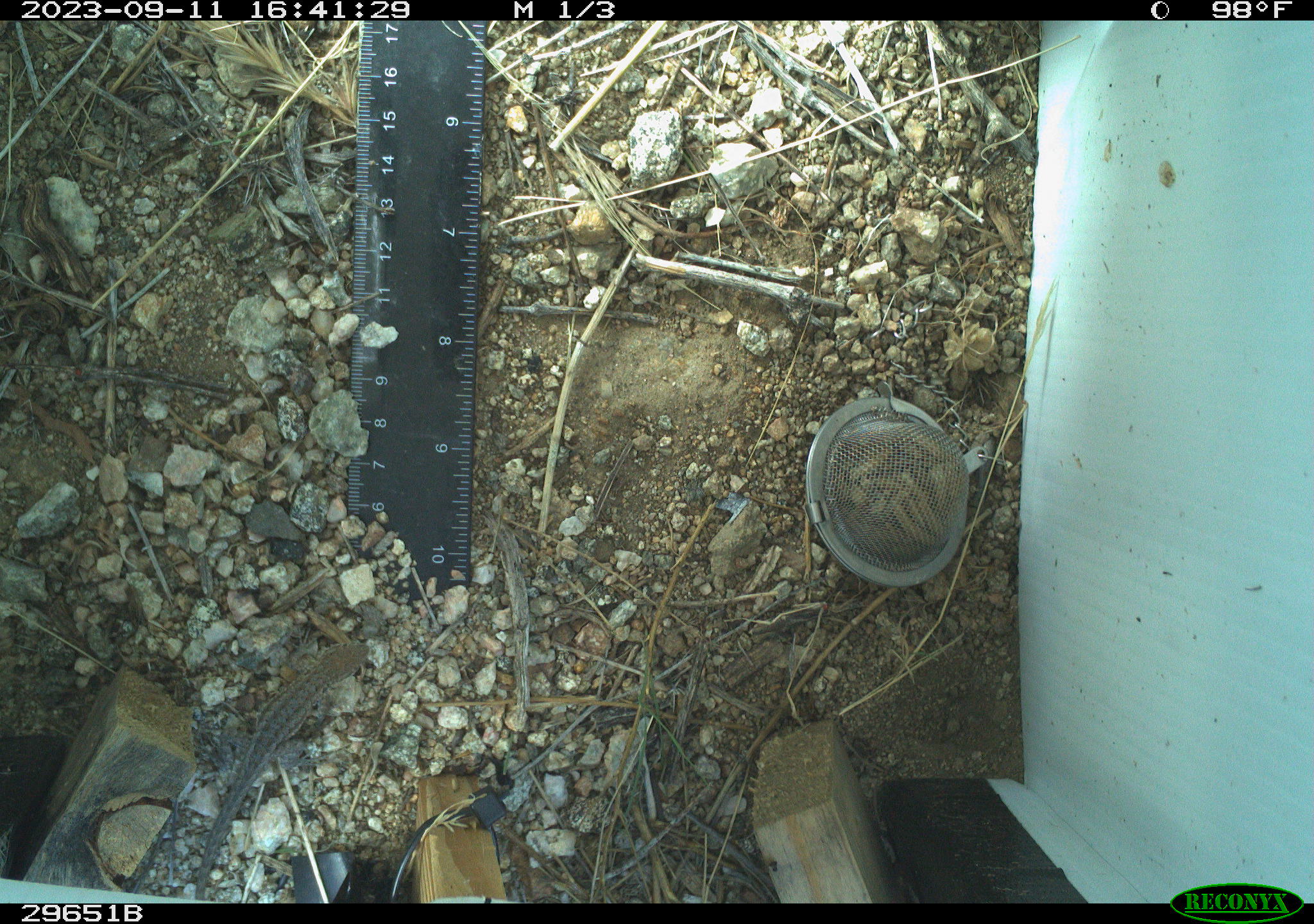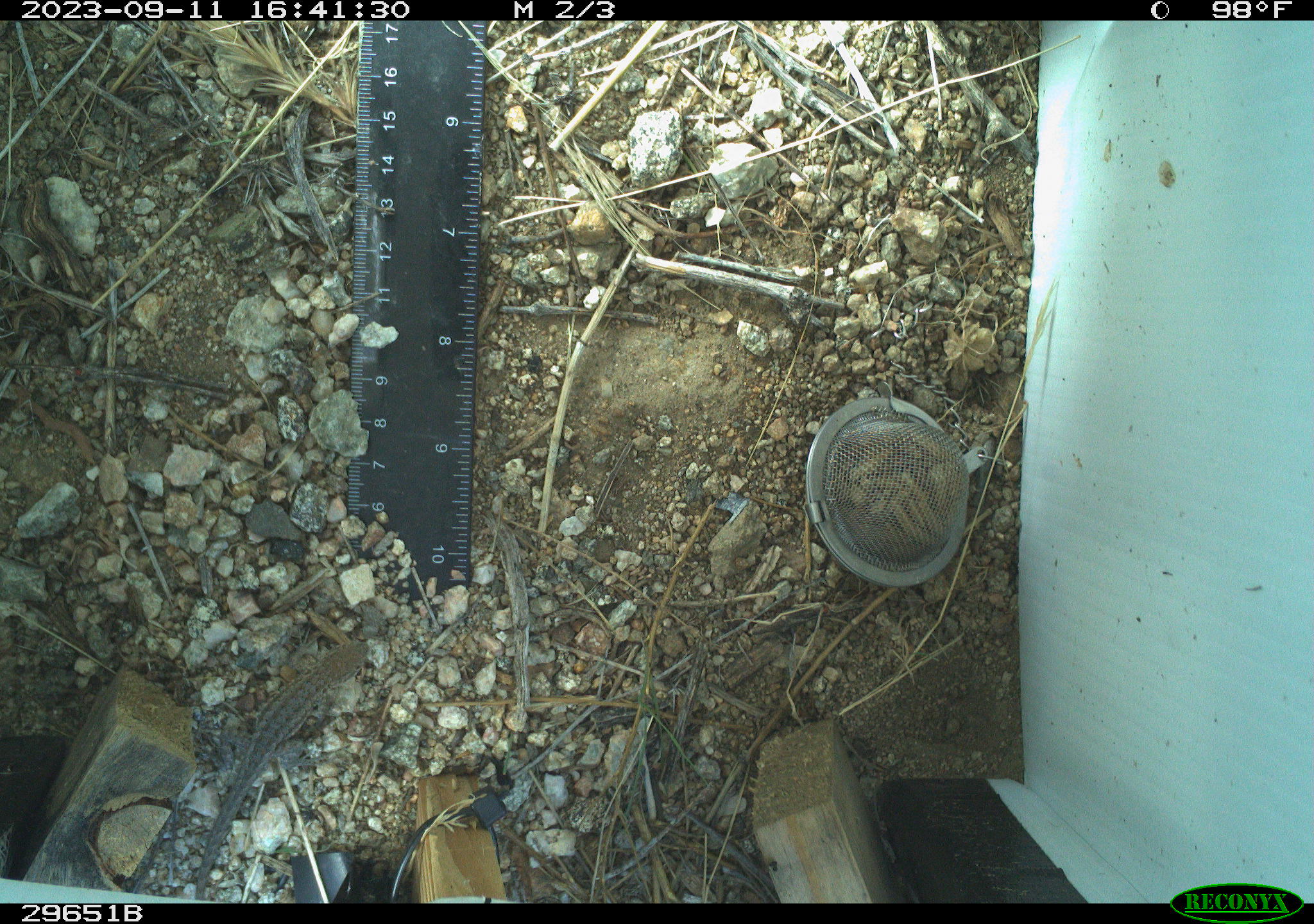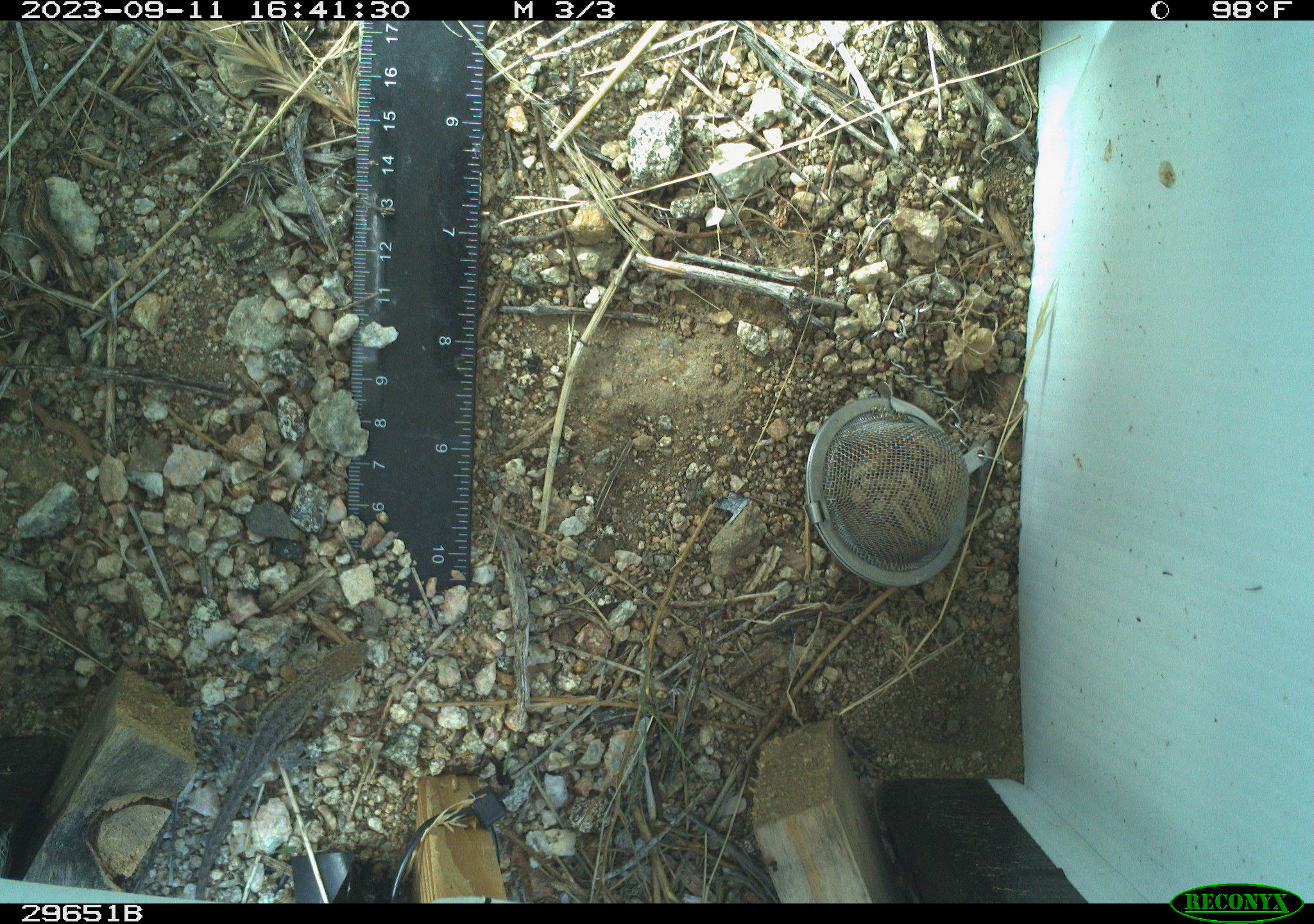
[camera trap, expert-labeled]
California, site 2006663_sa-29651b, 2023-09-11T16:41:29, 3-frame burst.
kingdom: Animalia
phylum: Chordata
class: Reptilia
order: Squamata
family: Phrynosomatidae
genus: Uta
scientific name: Uta stansburiana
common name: common side-blotched lizard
Common side-blotched lizard (Uta stansburiana).